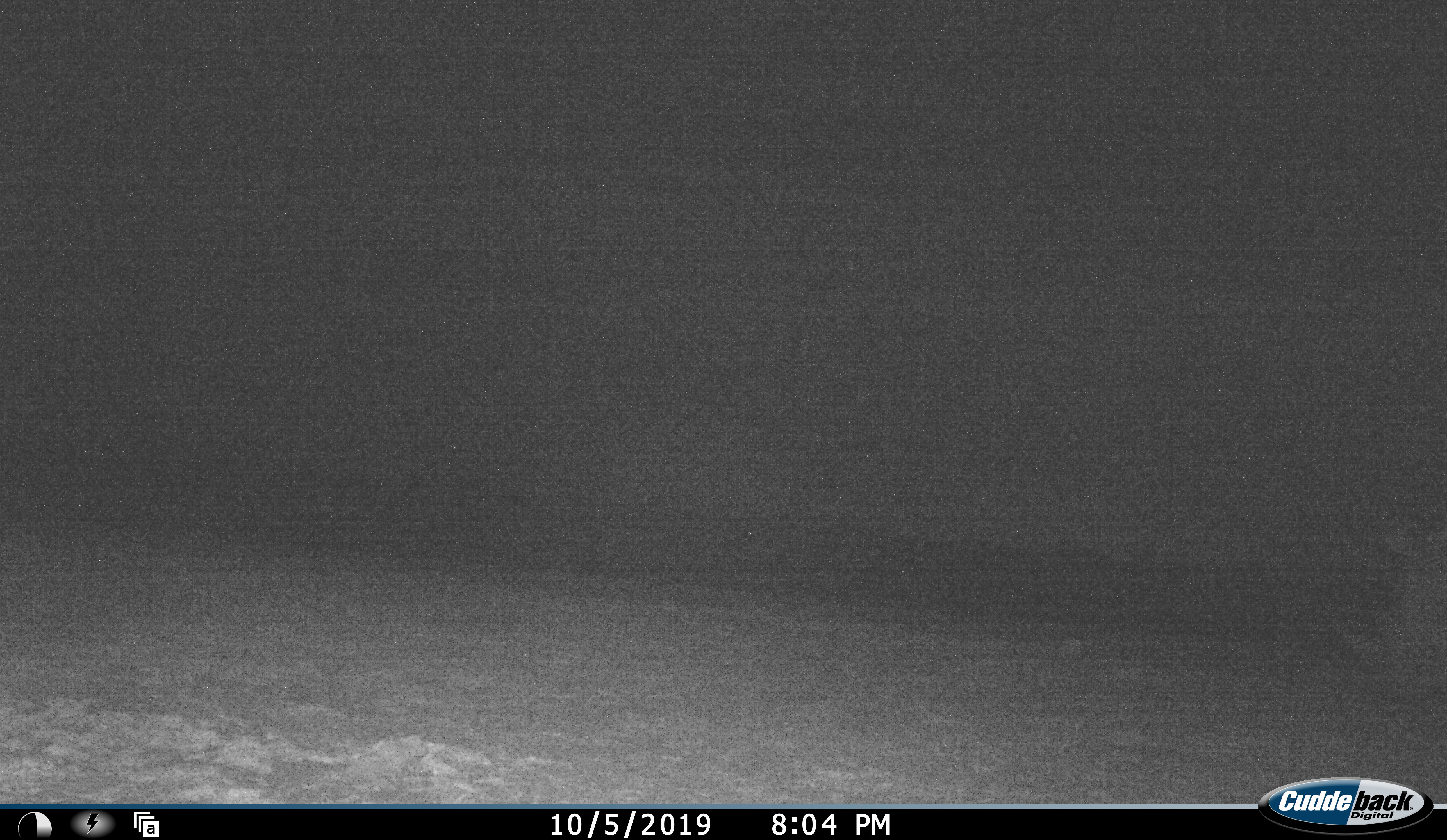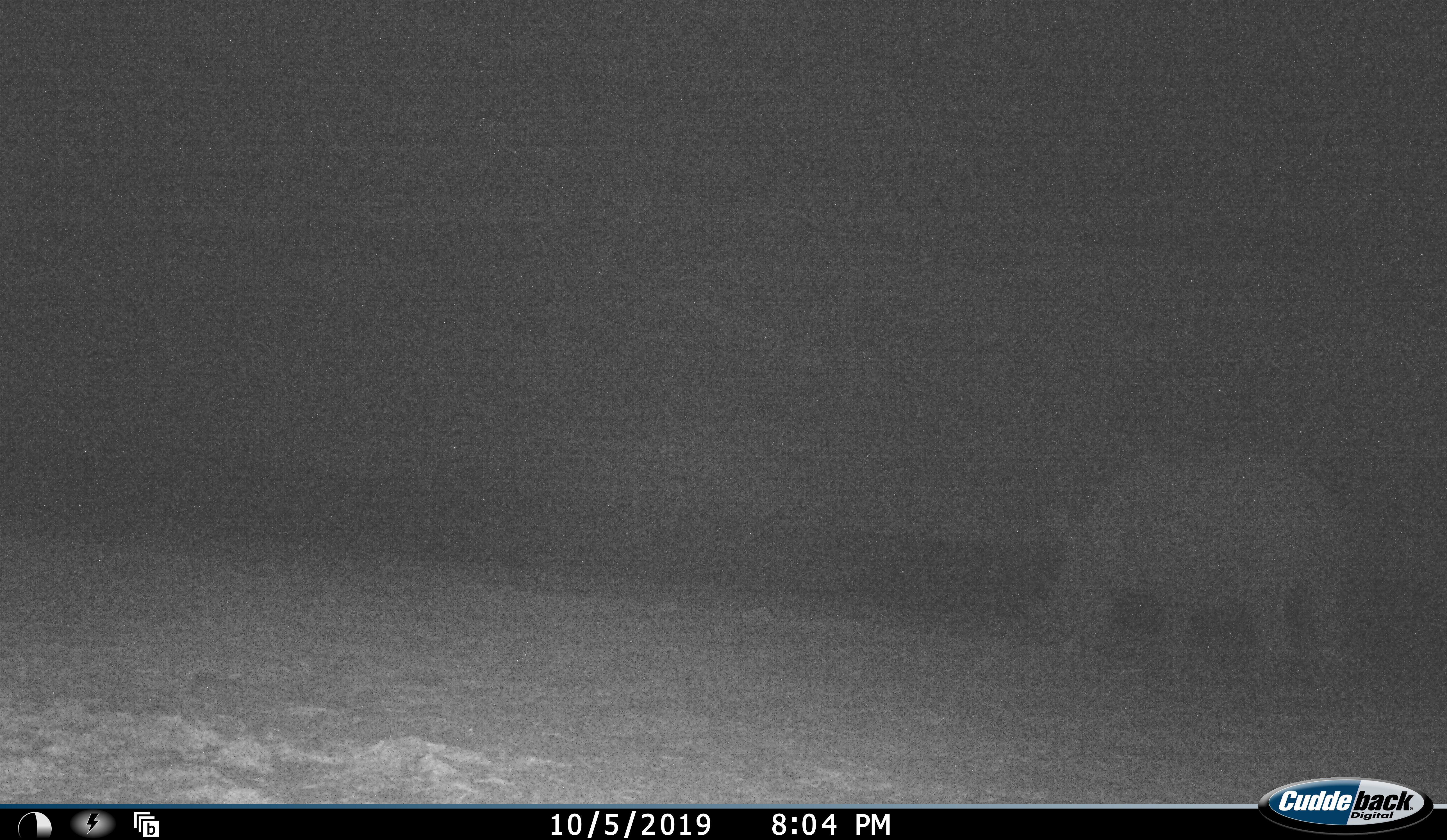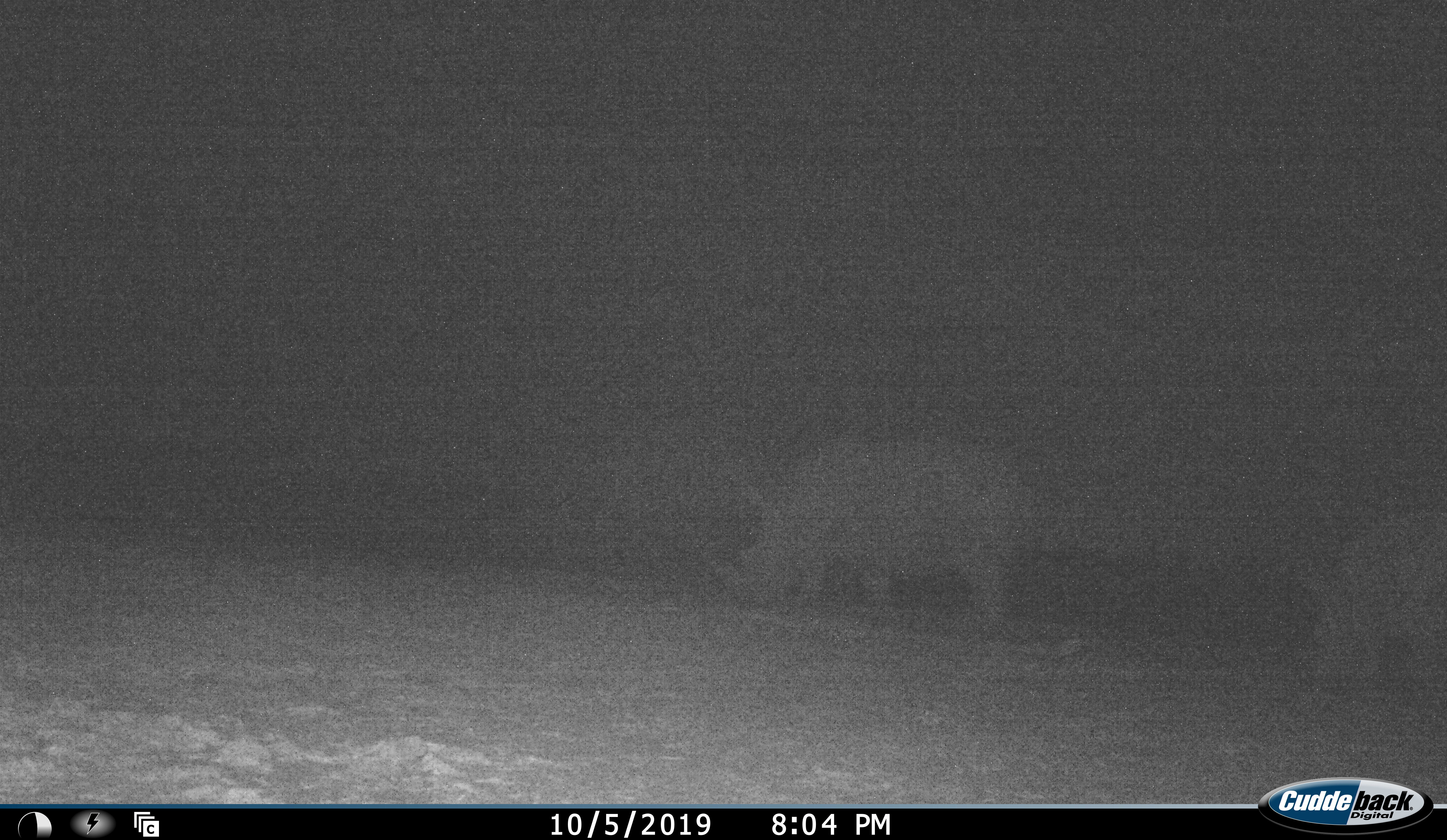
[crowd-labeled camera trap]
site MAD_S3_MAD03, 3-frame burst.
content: unidentified animal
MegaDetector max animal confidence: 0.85